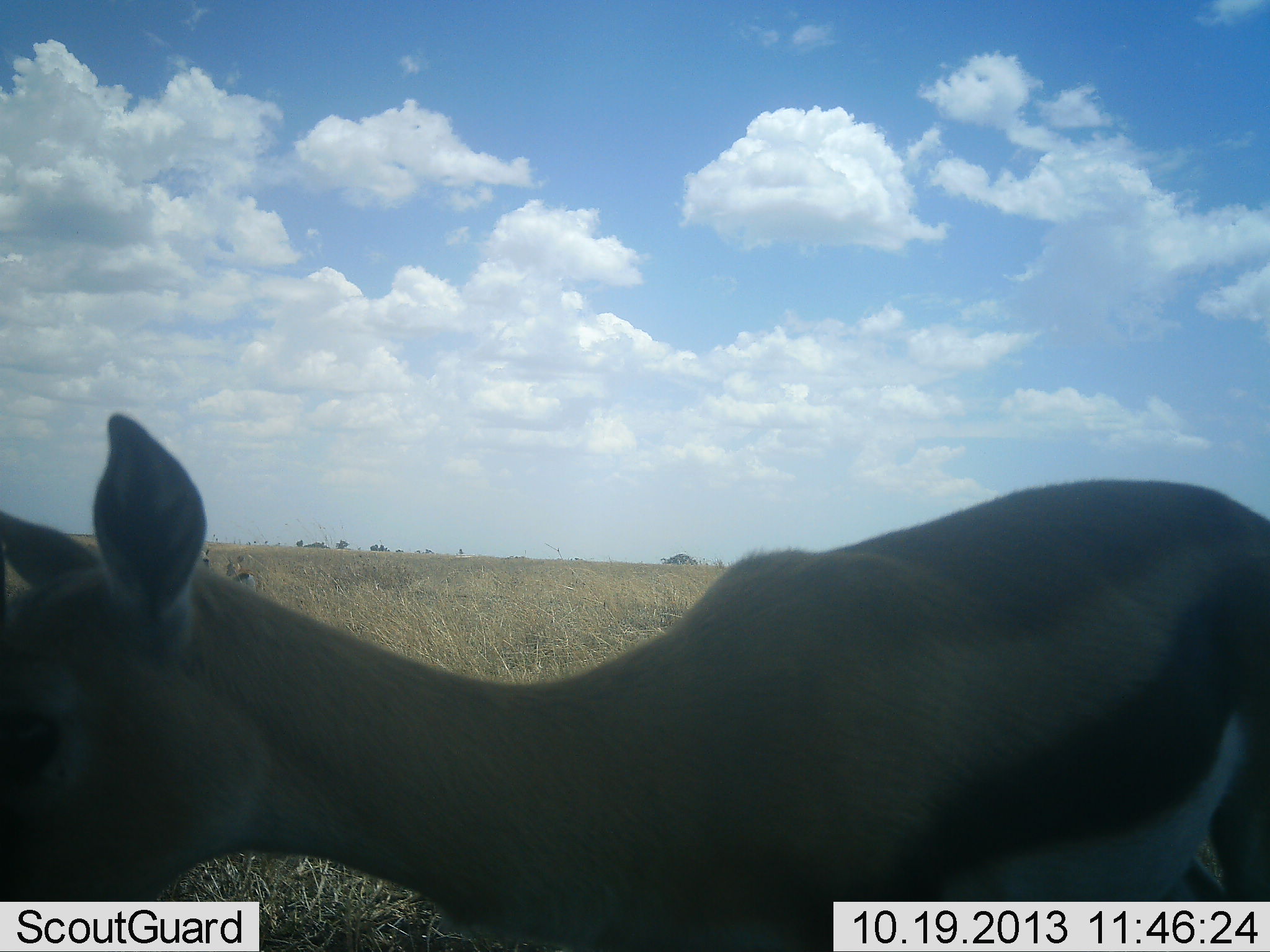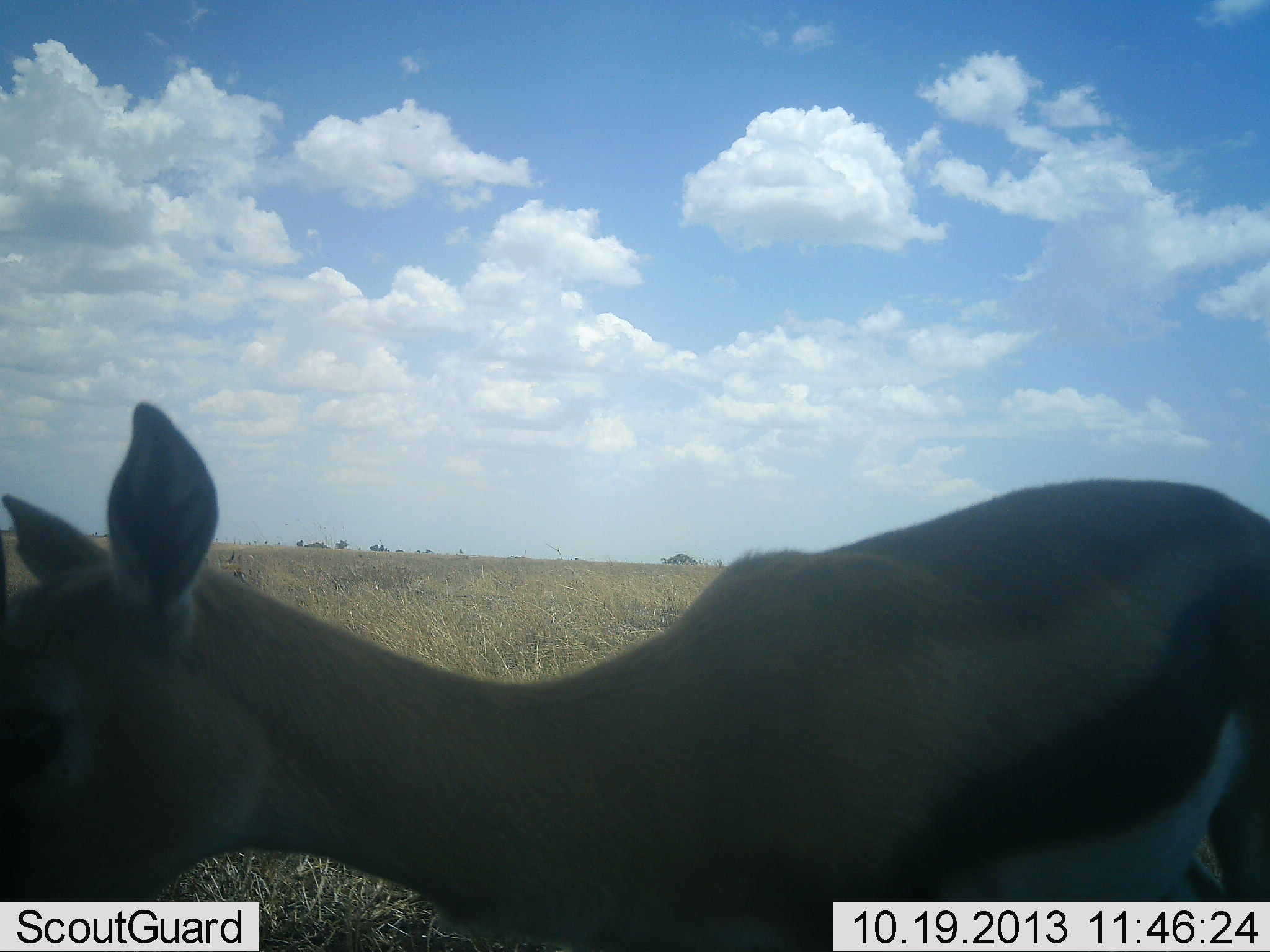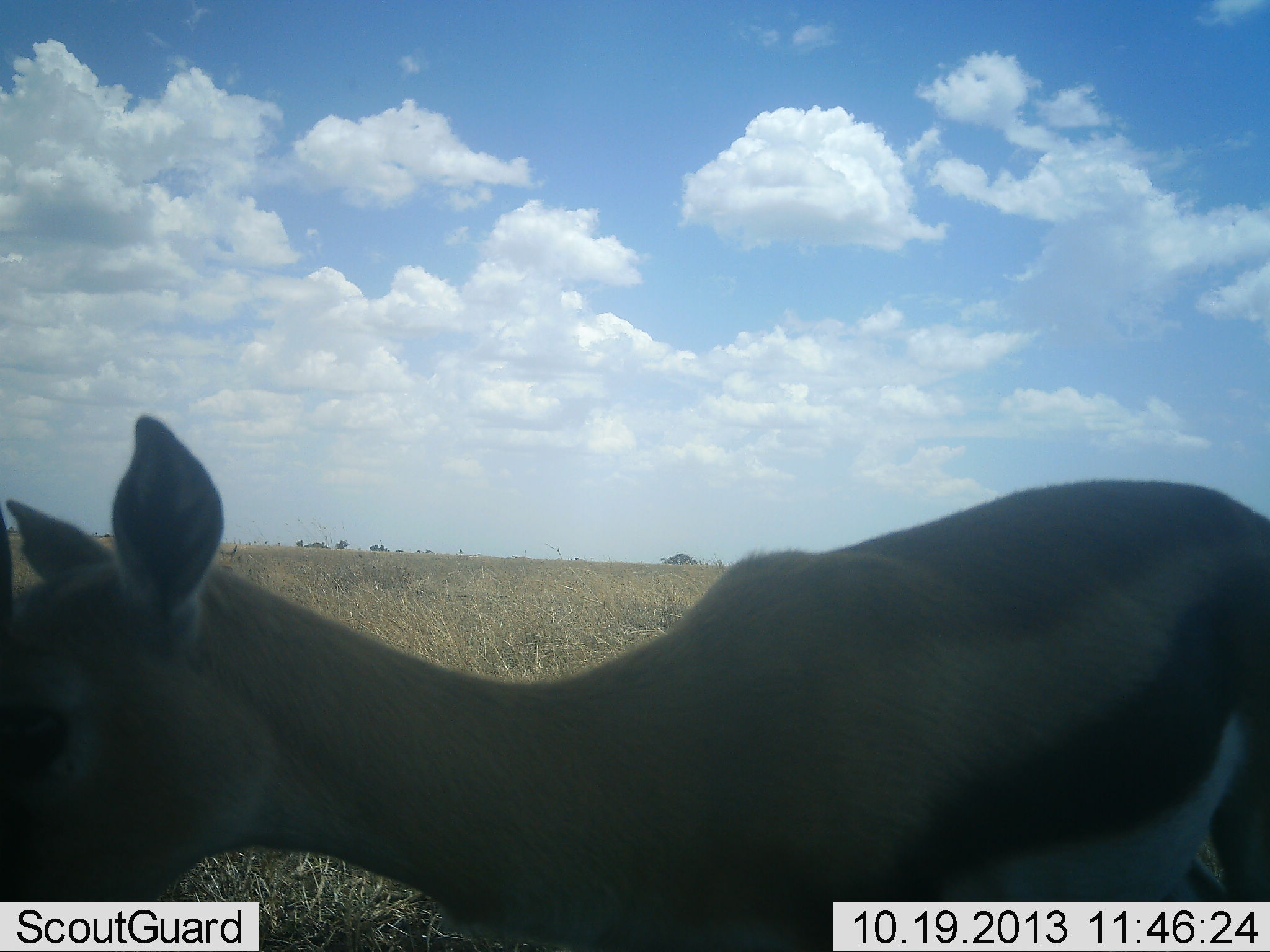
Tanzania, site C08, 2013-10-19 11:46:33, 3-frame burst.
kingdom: Animalia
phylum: Chordata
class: Mammalia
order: Artiodactyla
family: Bovidae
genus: Eudorcas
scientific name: Eudorcas thomsonii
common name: thomson's gazelle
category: gazellethomsons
Gazellethomsons (thomson's gazelle) (Eudorcas thomsonii), count 1. Behavior (volunteer vote fractions): standing 100%, resting 0%, moving 0%, interacting 0%. Young present (vote fraction): 0%. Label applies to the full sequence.